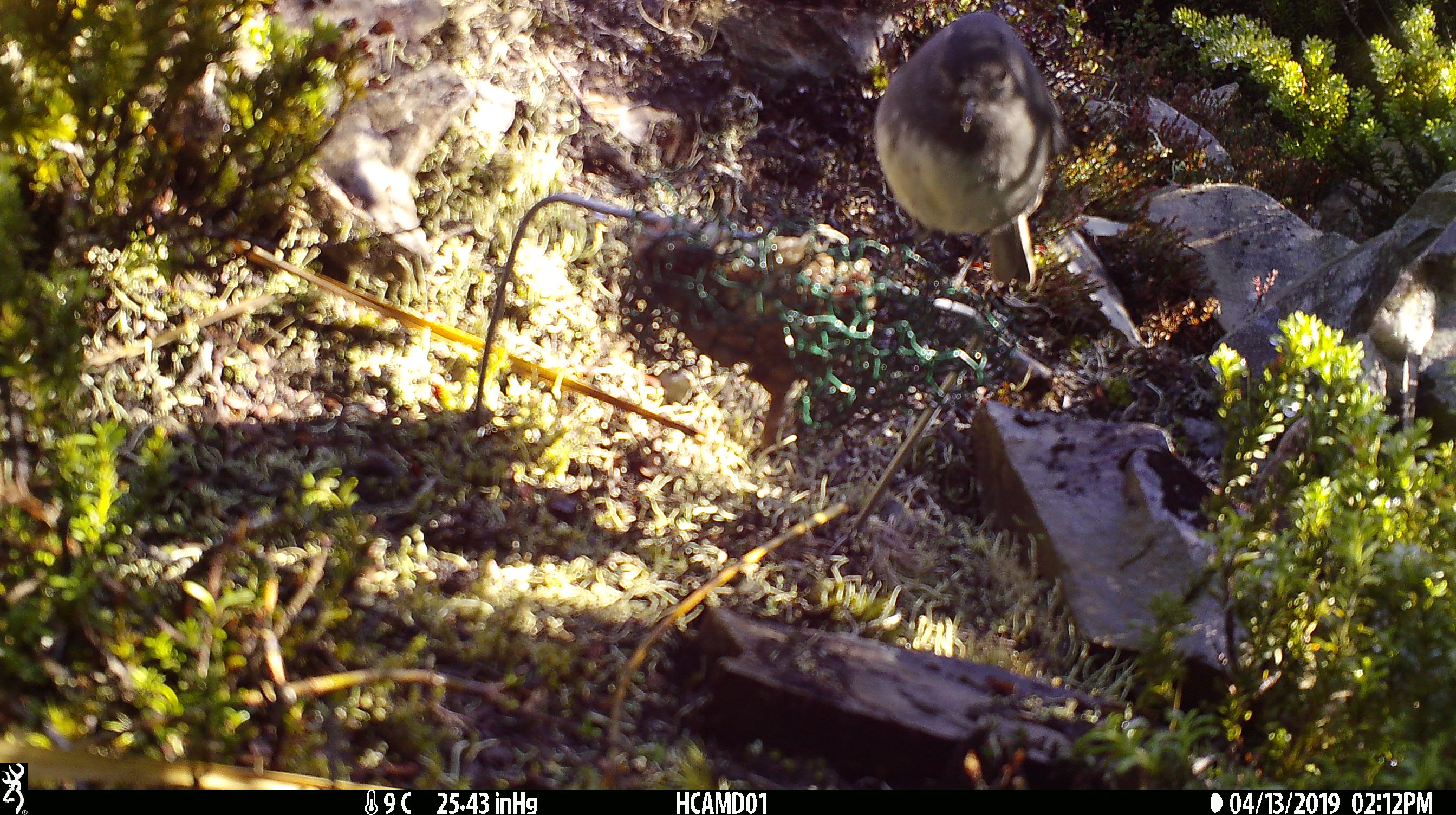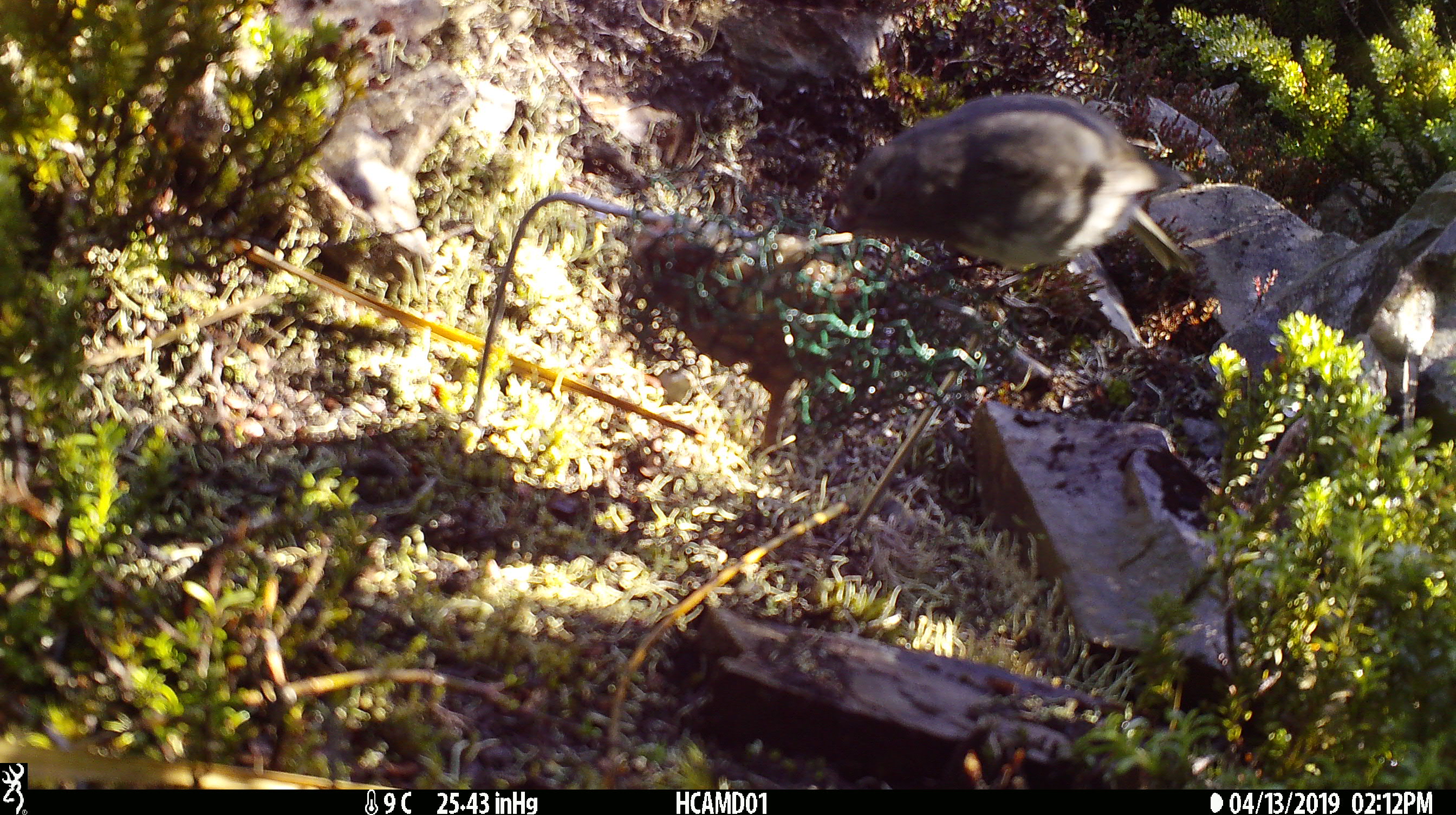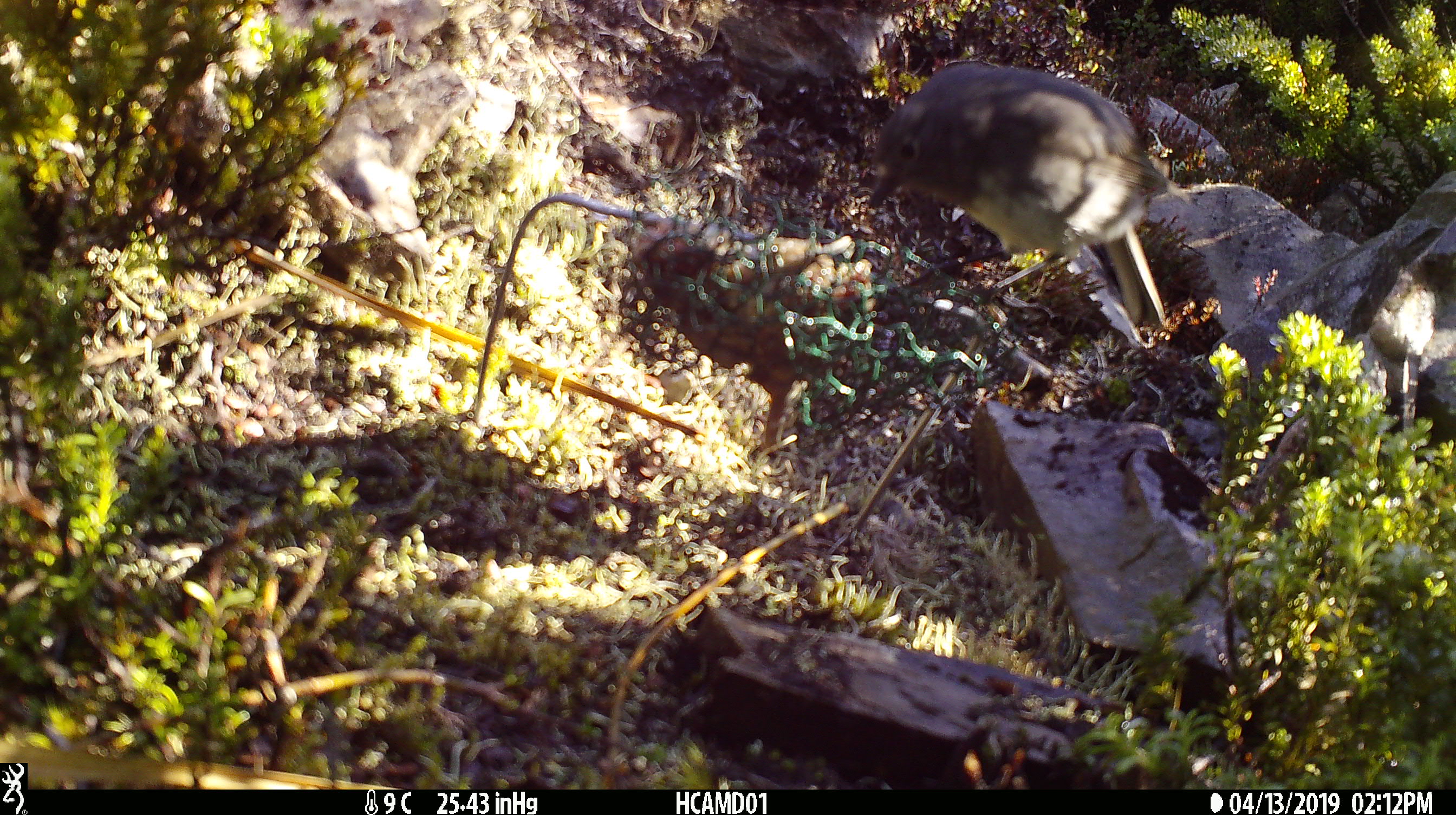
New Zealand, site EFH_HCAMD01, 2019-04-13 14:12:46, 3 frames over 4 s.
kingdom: Animalia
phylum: Chordata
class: Aves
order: Passeriformes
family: Petroicidae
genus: Petroica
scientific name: Petroica australis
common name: new zealand robin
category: robin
Robin (new zealand robin) (Petroica australis).